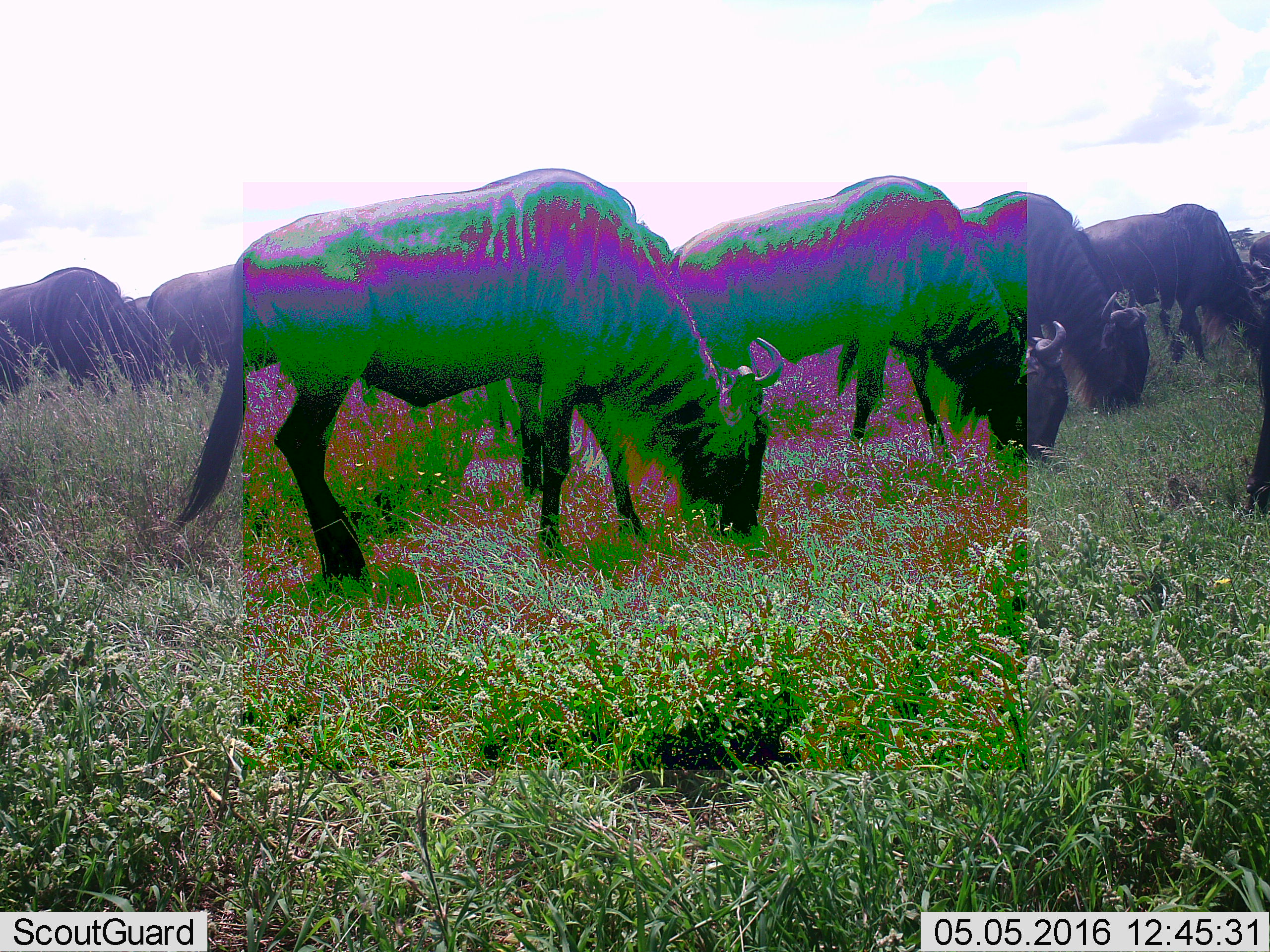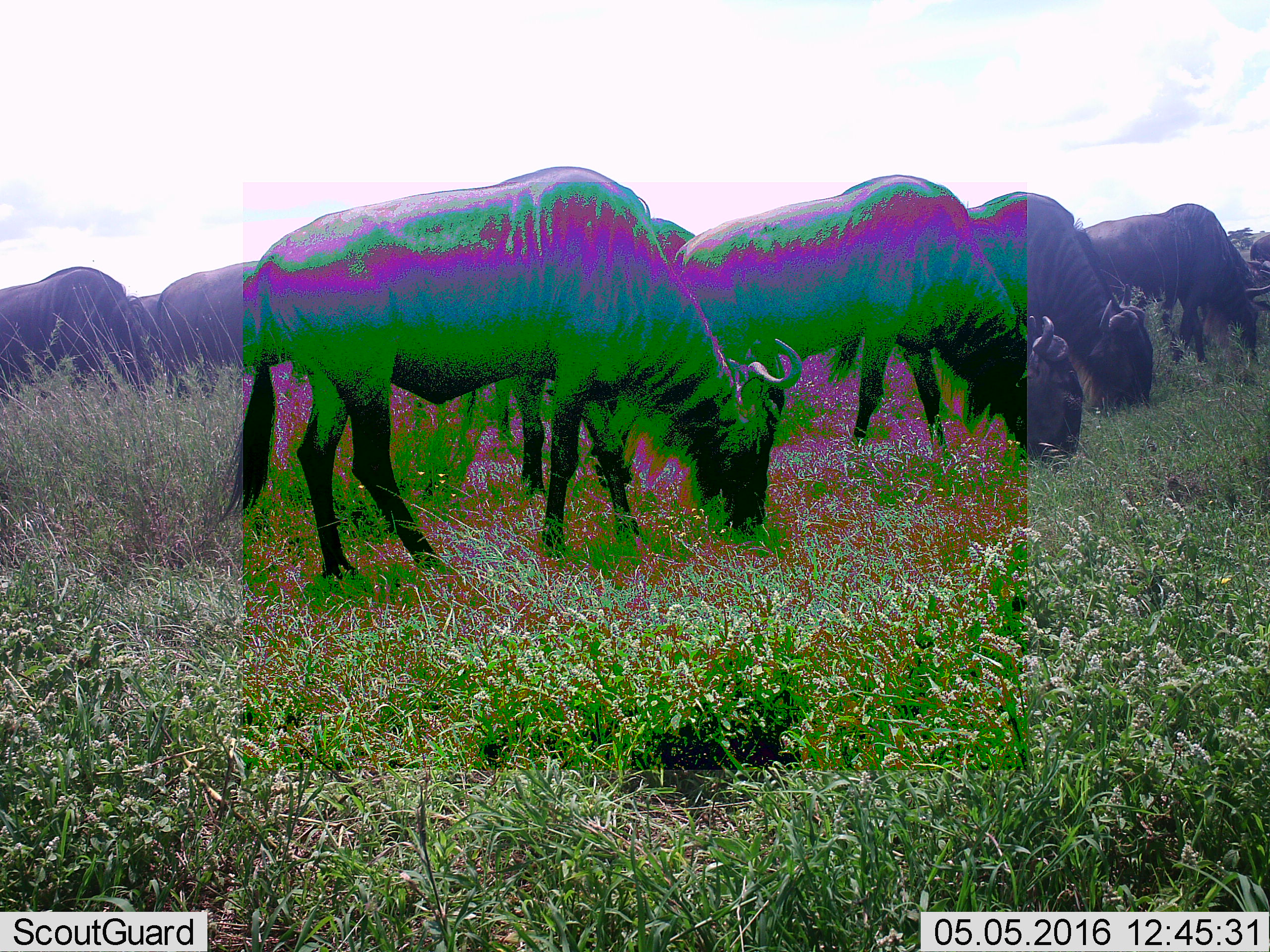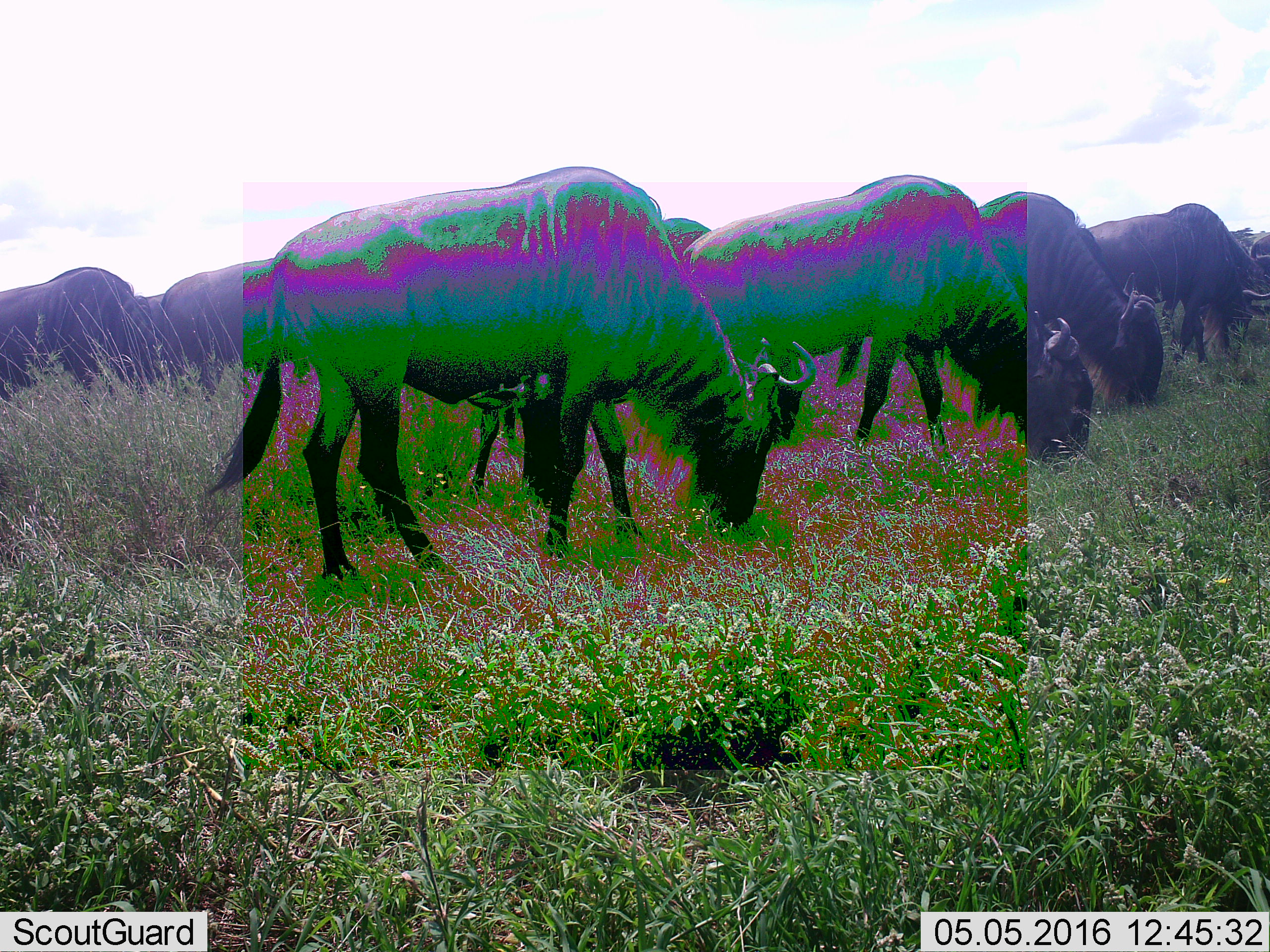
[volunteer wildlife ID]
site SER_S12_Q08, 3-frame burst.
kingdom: Animalia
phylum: Chordata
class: Mammalia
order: Artiodactyla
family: Bovidae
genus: Connochaetes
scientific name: Connochaetes taurinus taurinus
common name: blue wildebeest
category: wildebeestblue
Wildebeestblue (blue wildebeest) (Connochaetes taurinus taurinus), count 11-50. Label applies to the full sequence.